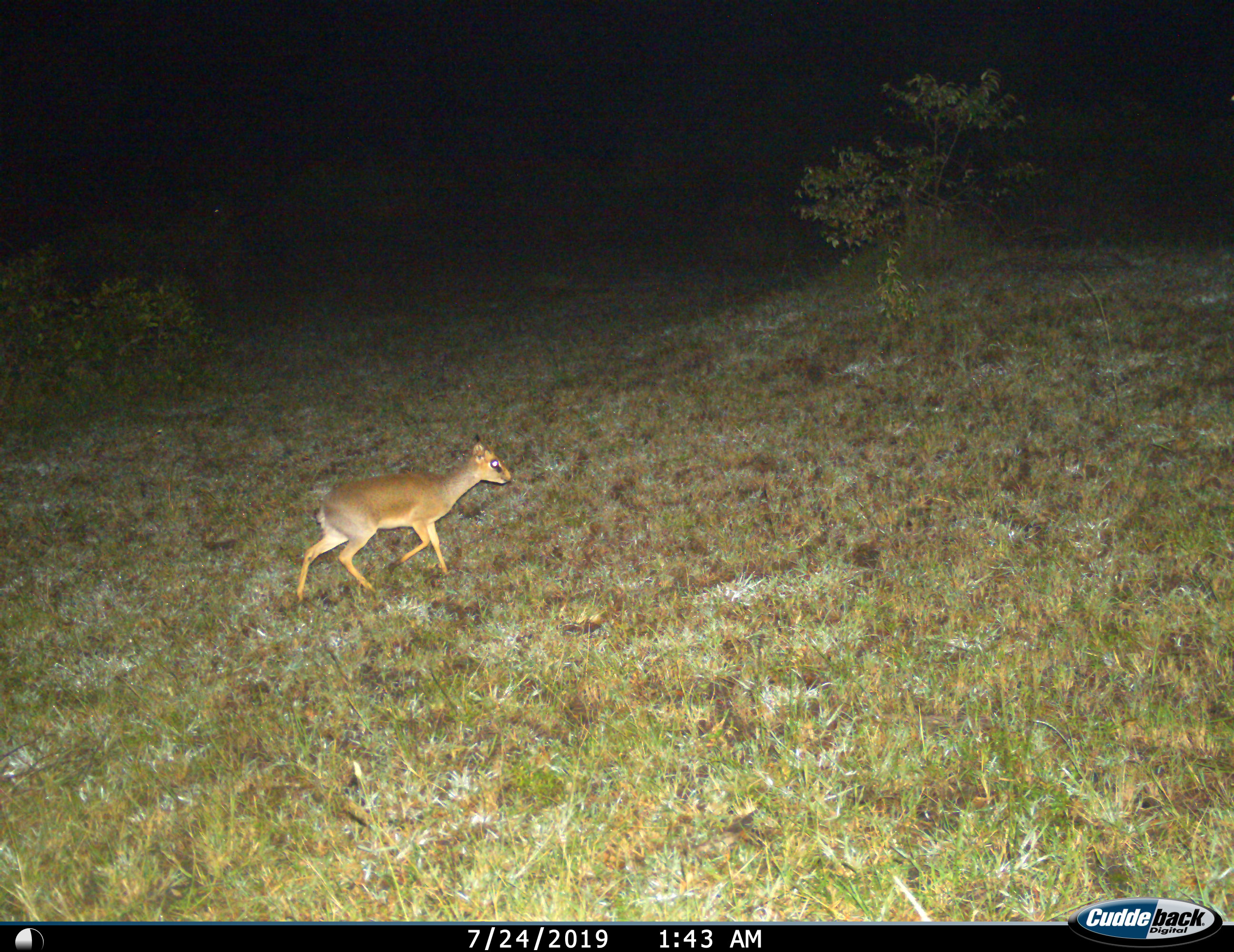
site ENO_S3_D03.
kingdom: Animalia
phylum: Chordata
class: Mammalia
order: Artiodactyla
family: Bovidae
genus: Madoqua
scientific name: Madoqua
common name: dik-dik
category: dikdik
Dikdik (dik-dik) (Madoqua), count 1. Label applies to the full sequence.